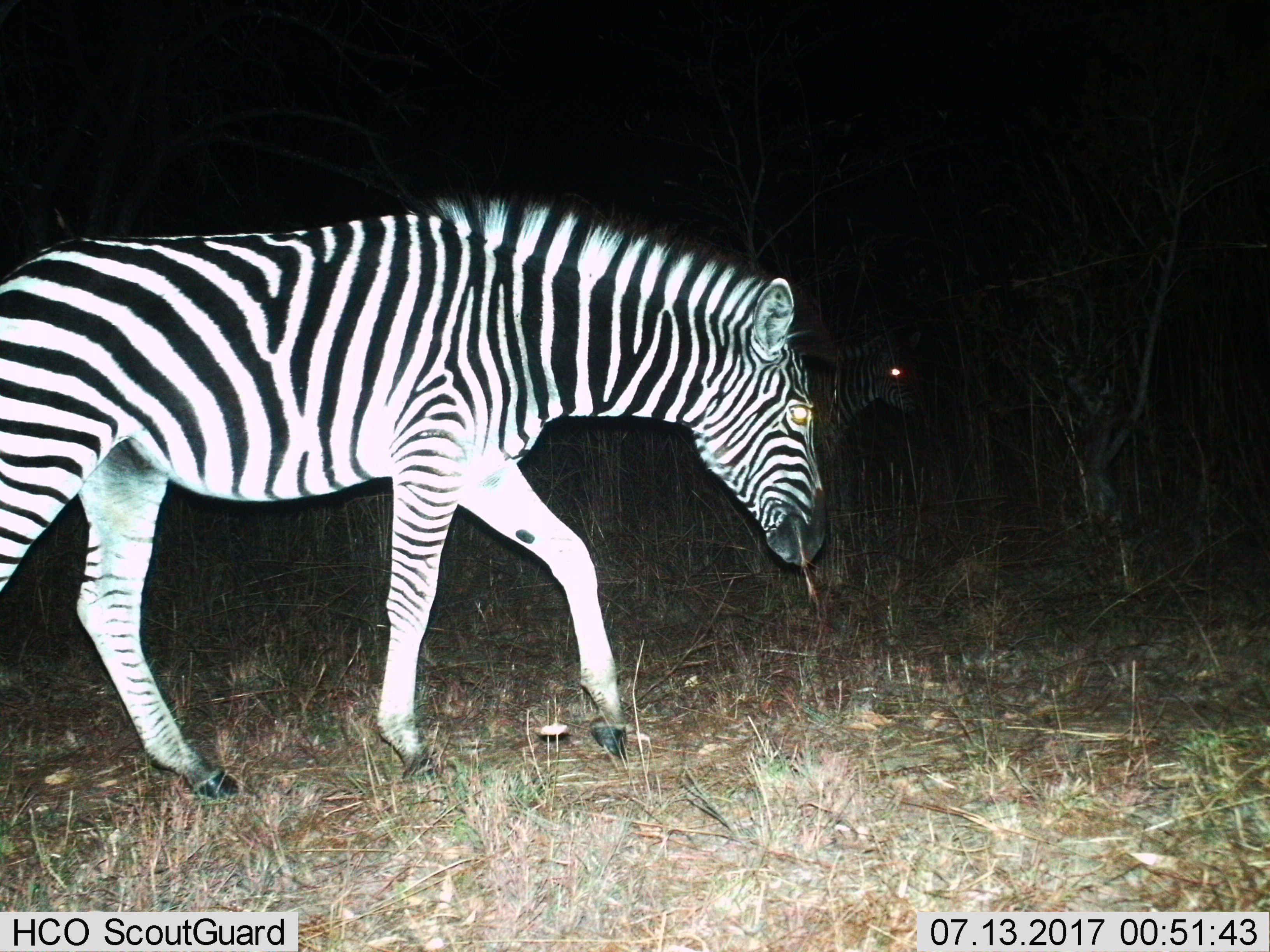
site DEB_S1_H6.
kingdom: Animalia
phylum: Chordata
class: Mammalia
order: Perissodactyla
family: Equidae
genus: Equus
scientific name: Equus quagga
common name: plains zebra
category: zebraplains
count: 2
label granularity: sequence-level